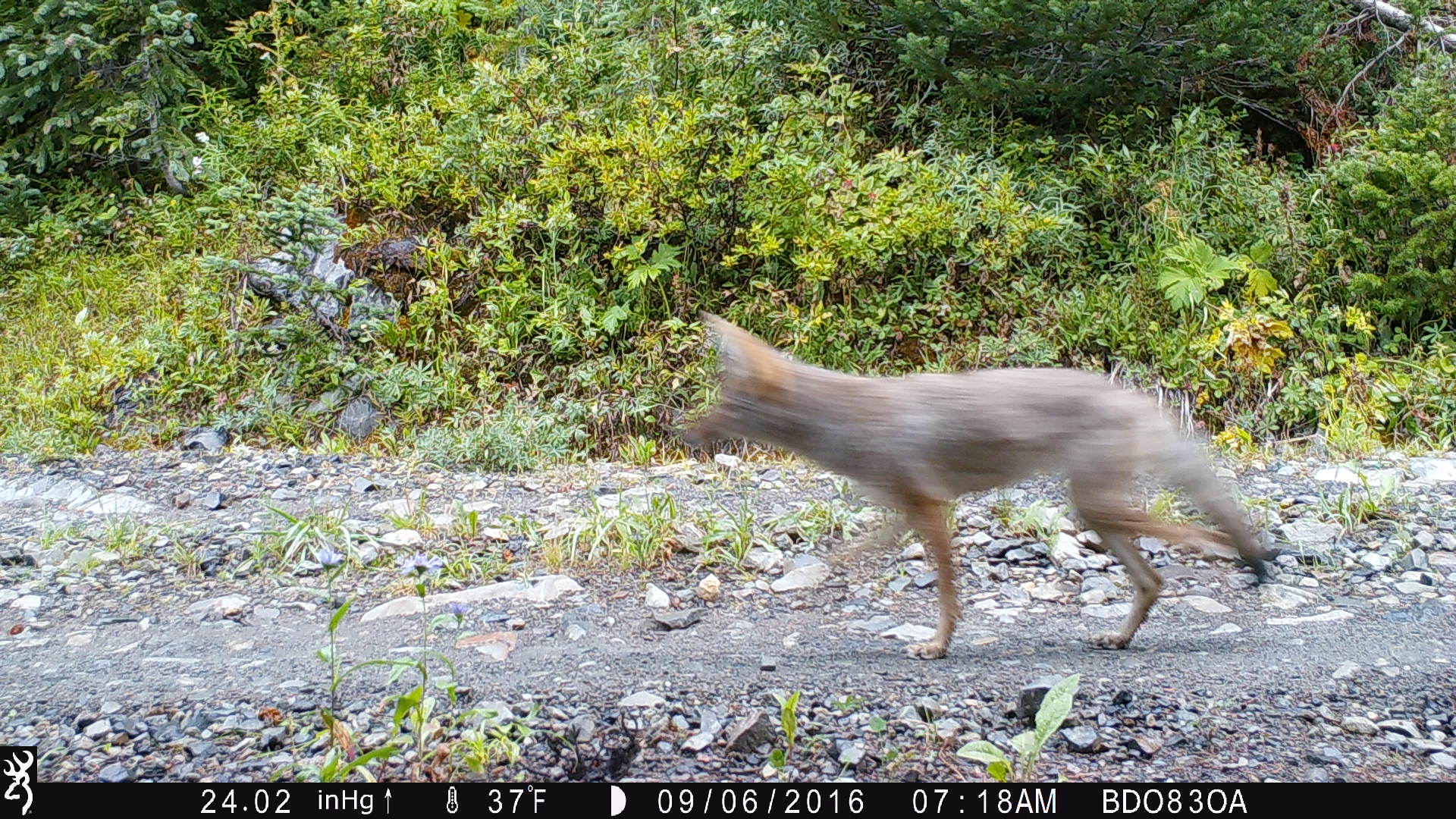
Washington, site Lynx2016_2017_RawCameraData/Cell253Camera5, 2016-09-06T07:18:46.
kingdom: Animalia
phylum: Chordata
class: Mammalia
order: Carnivora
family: Canidae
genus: Canis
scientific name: Canis latrans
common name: coyote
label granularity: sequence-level